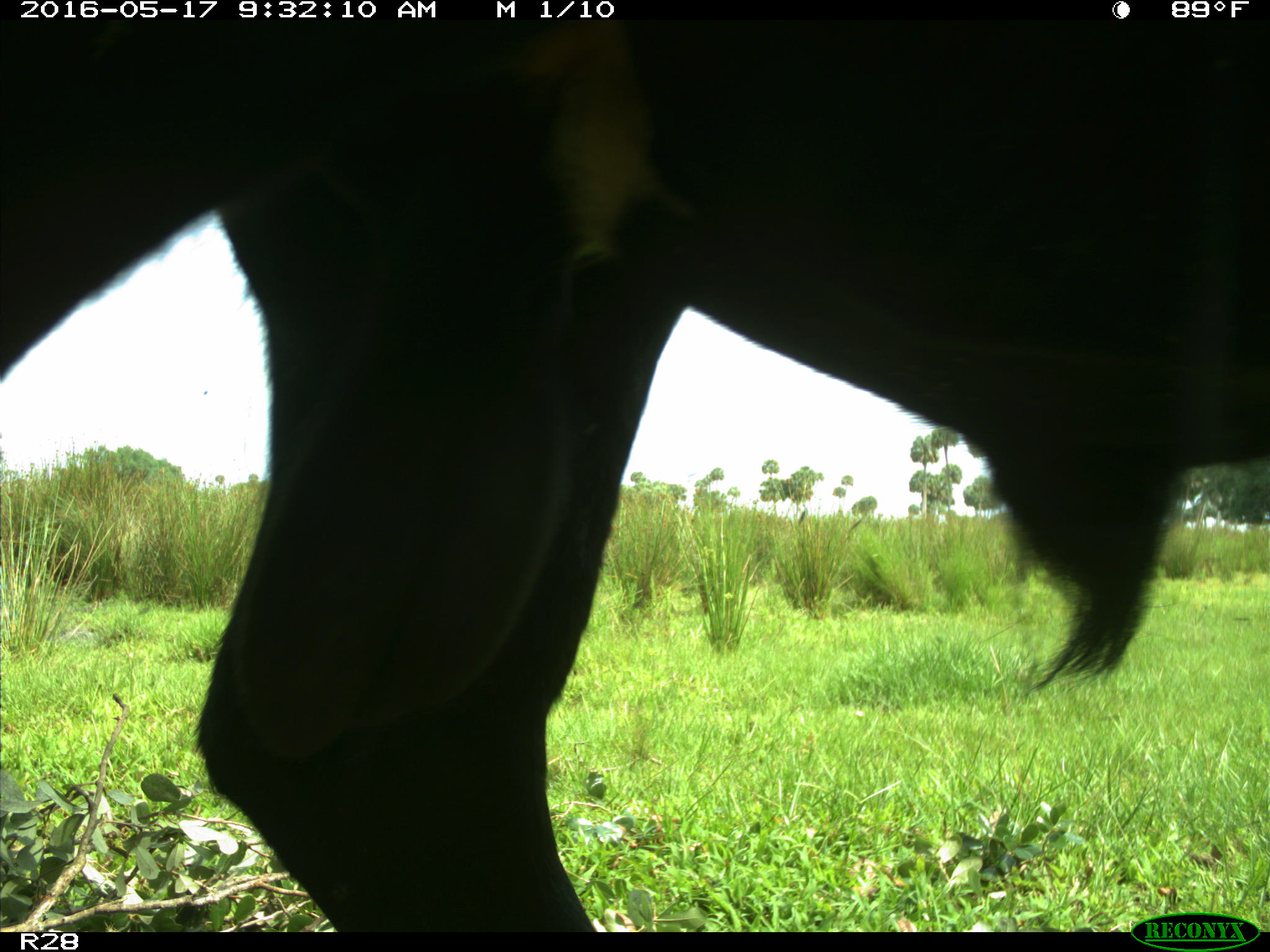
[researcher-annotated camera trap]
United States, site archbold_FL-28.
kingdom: Animalia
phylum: Chordata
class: Mammalia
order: Artiodactyla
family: Bovidae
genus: Bos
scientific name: Bos taurus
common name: domestic cow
Bos taurus (domestic cow).